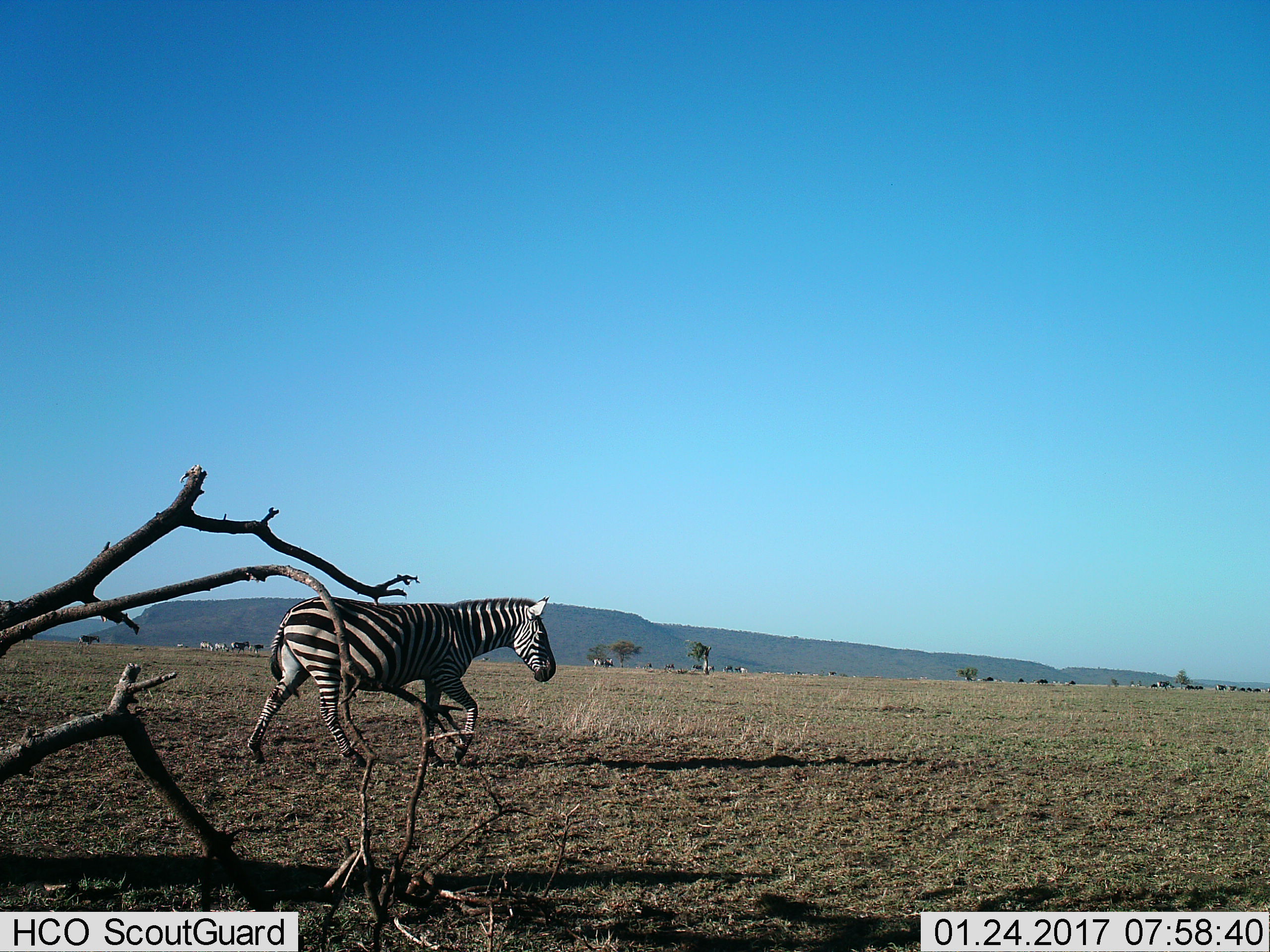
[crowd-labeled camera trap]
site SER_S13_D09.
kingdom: Animalia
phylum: Chordata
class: Mammalia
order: Perissodactyla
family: Equidae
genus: Equus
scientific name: Equus quagga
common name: plains zebra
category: zebraplains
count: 1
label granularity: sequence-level